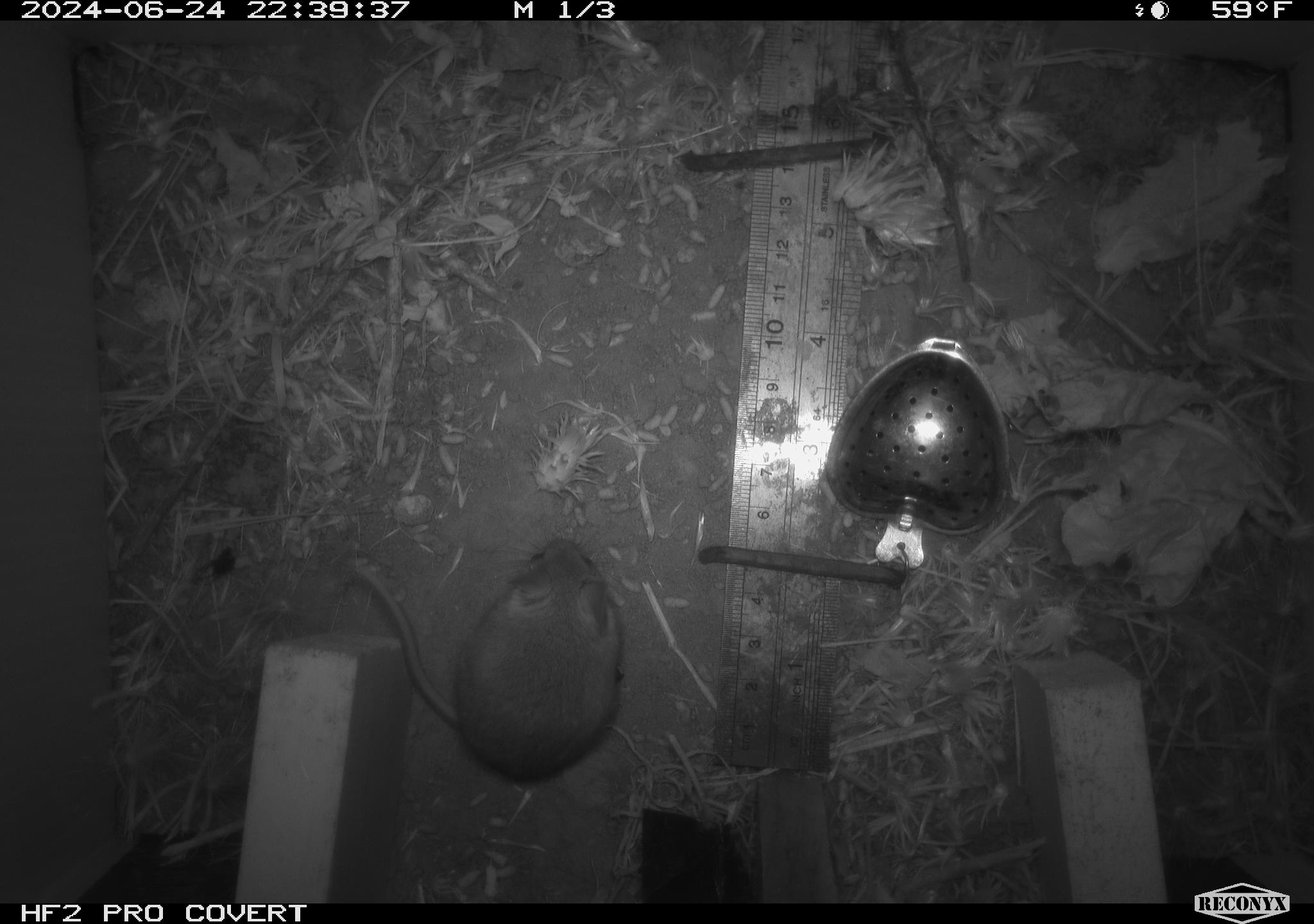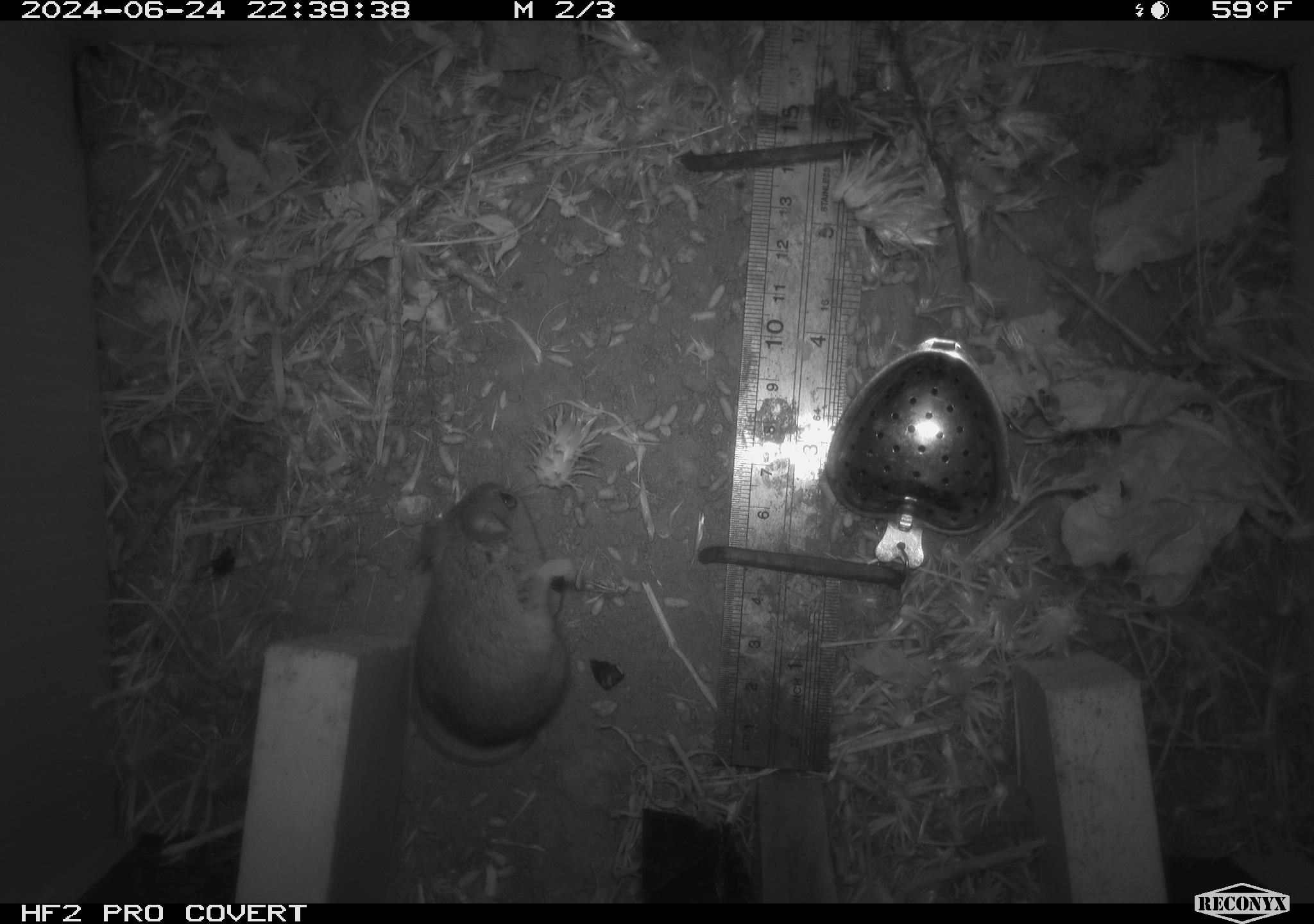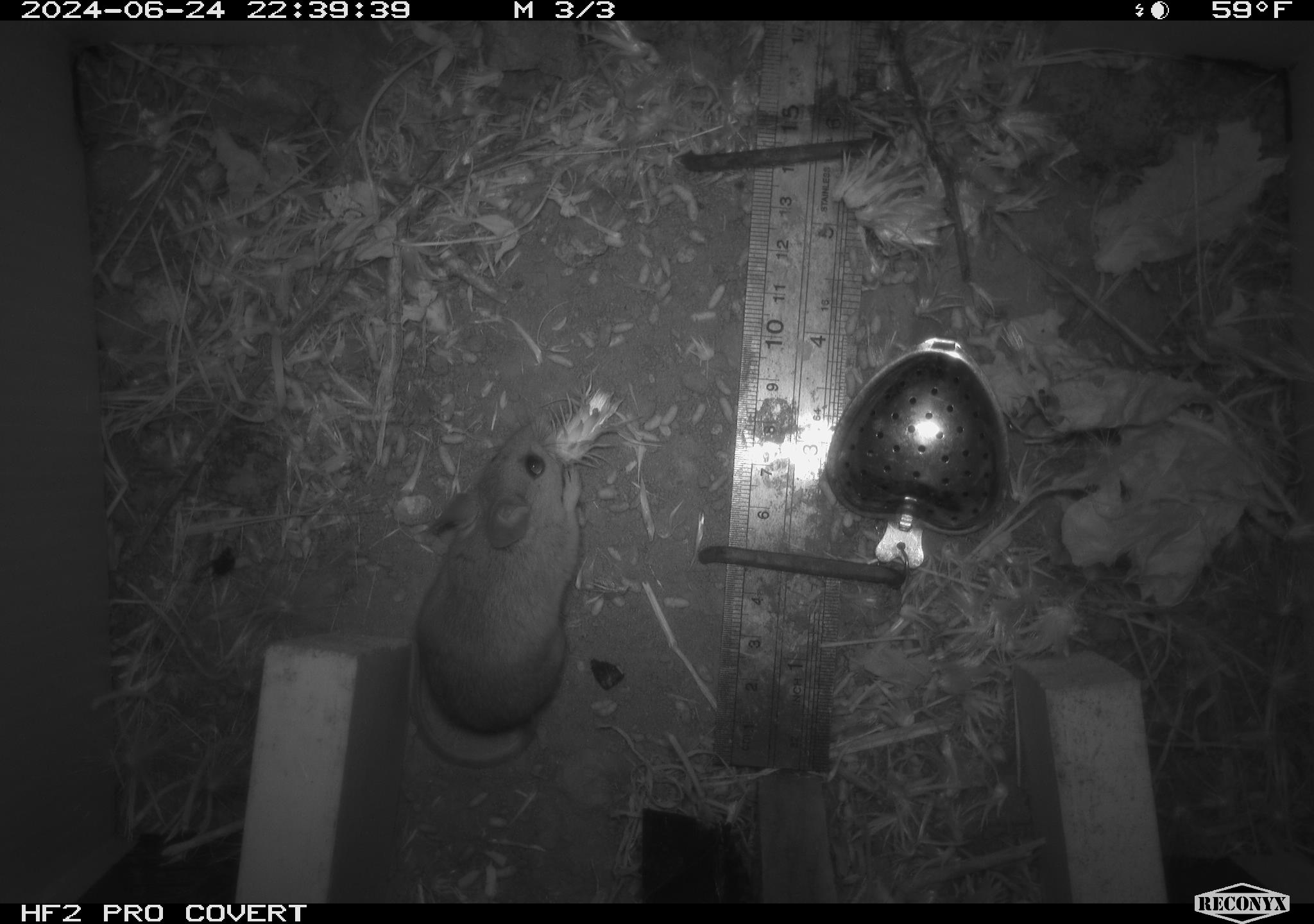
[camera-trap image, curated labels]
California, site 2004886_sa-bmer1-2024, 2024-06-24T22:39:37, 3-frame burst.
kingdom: Animalia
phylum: Chordata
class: Mammalia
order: Rodentia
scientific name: Rodentia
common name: mouse species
Mouse species (Rodentia).